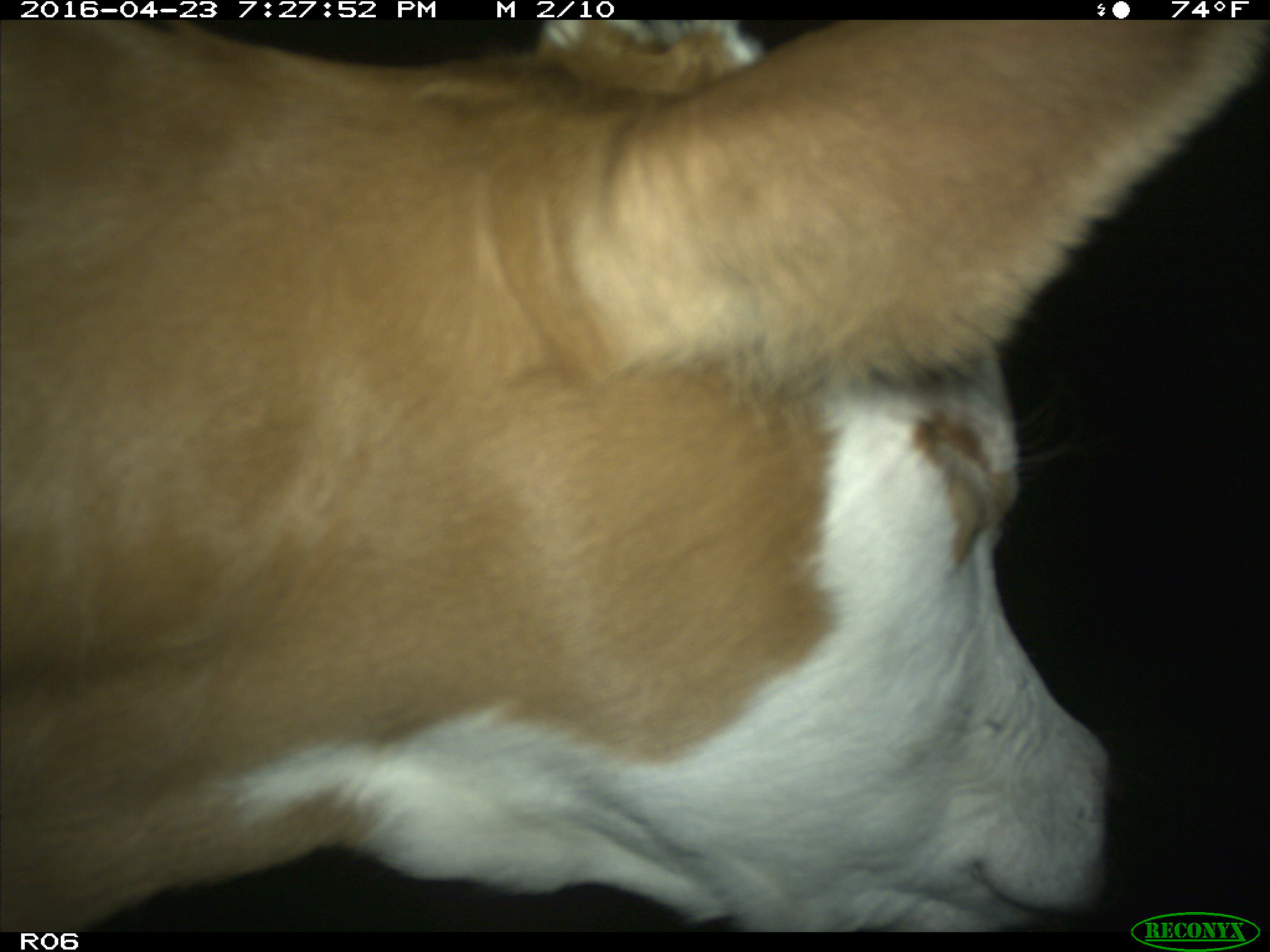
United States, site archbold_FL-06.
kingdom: Animalia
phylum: Chordata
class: Mammalia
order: Artiodactyla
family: Bovidae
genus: Bos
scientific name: Bos taurus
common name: domestic cow